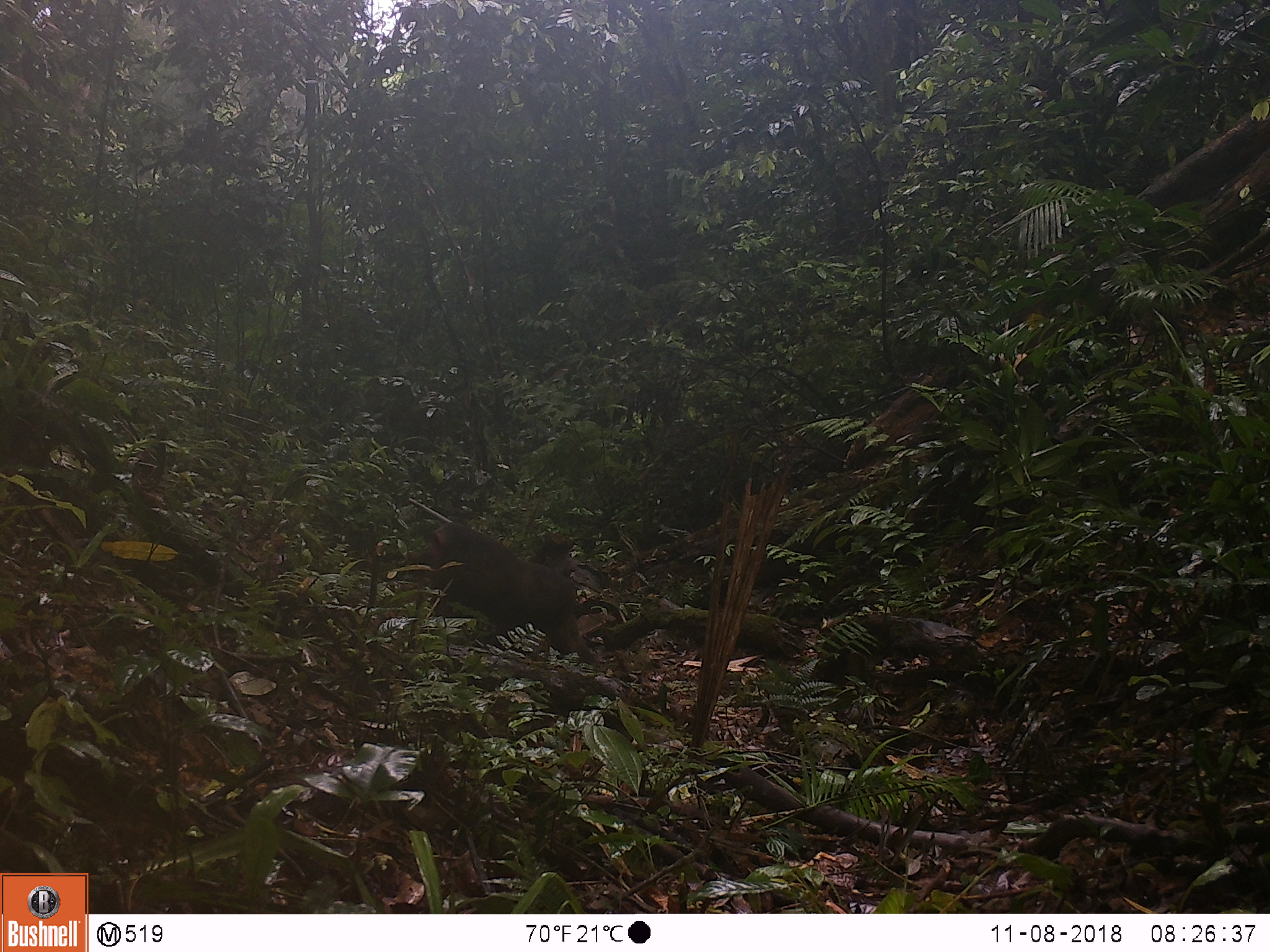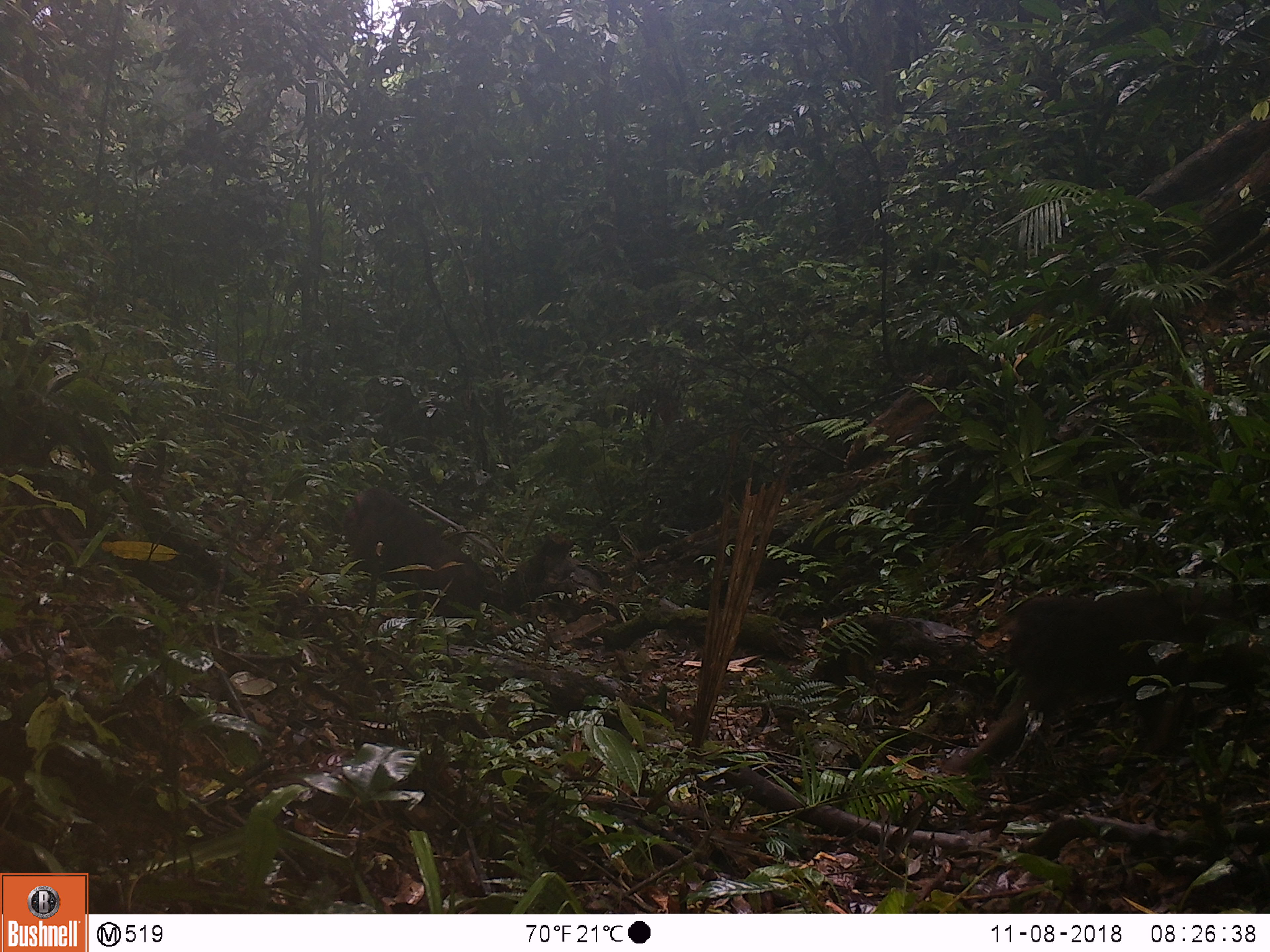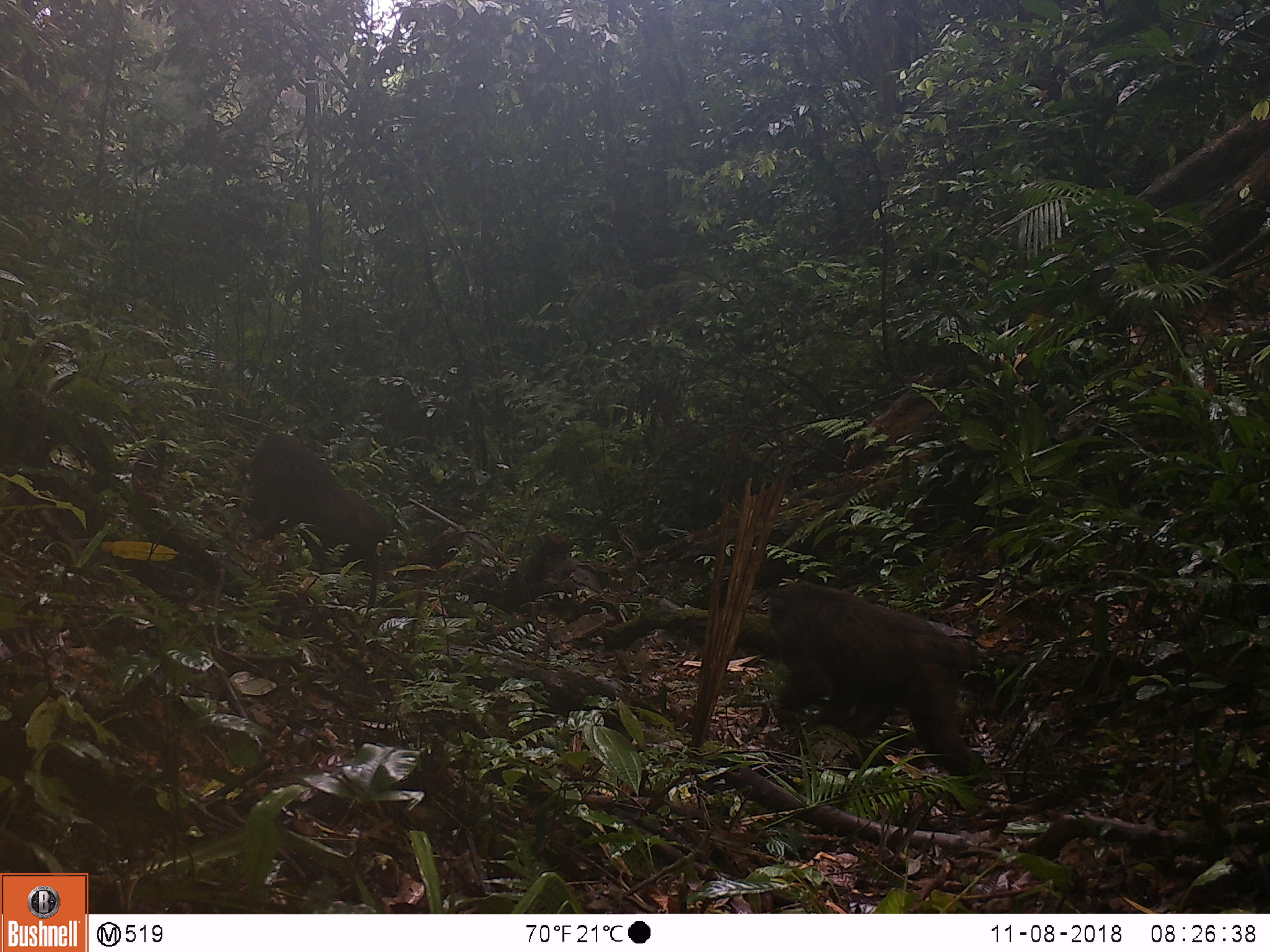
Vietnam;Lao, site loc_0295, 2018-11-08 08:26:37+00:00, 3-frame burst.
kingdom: Animalia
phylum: Chordata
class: Mammalia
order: Primates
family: Cercopithecidae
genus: Macaca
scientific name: Macaca arctoides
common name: stump-tailed macaque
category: stump tailed macaque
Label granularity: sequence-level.